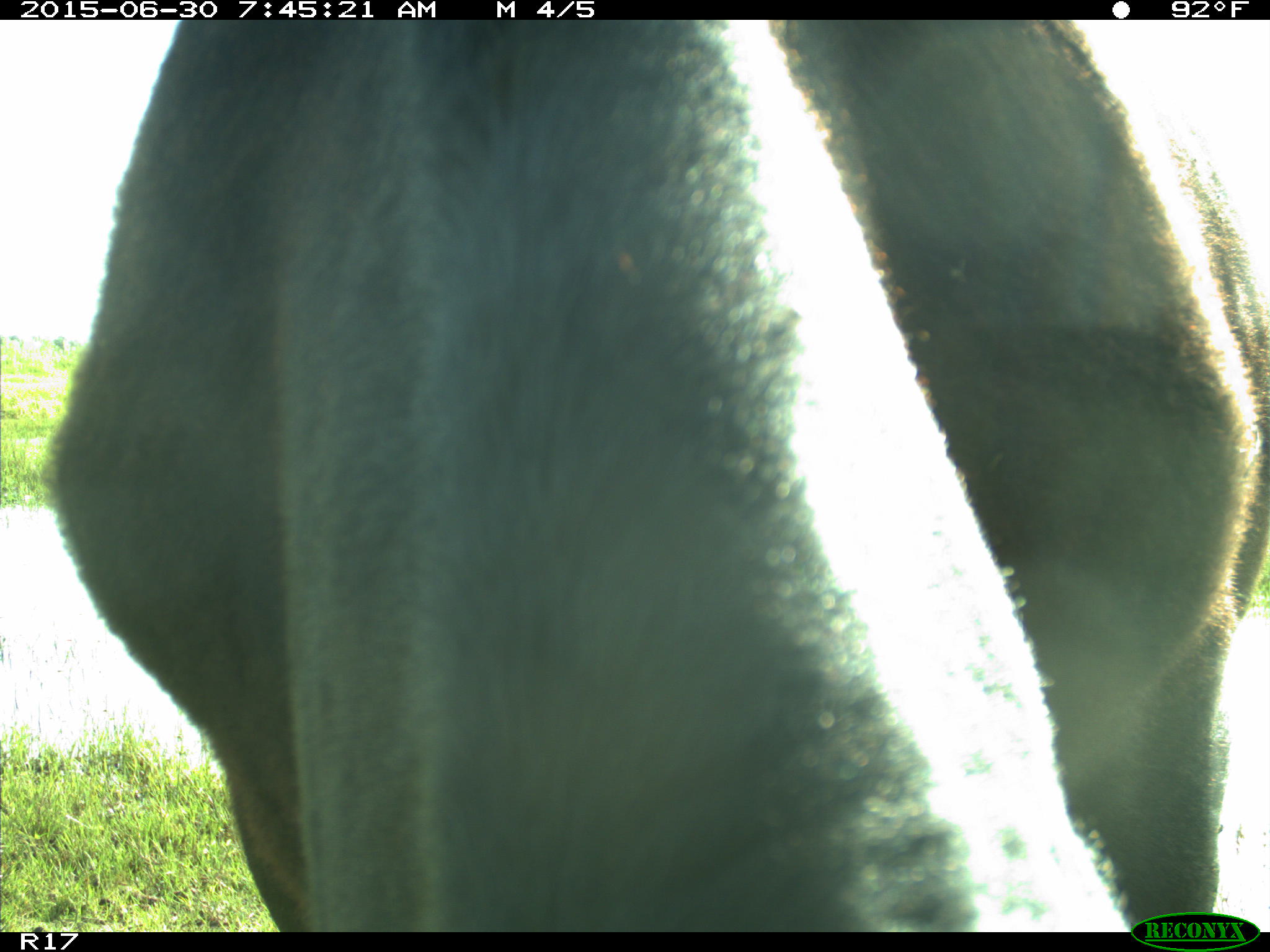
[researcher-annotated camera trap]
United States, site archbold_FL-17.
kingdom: Animalia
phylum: Chordata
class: Mammalia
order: Artiodactyla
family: Bovidae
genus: Bos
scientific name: Bos taurus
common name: domestic cow